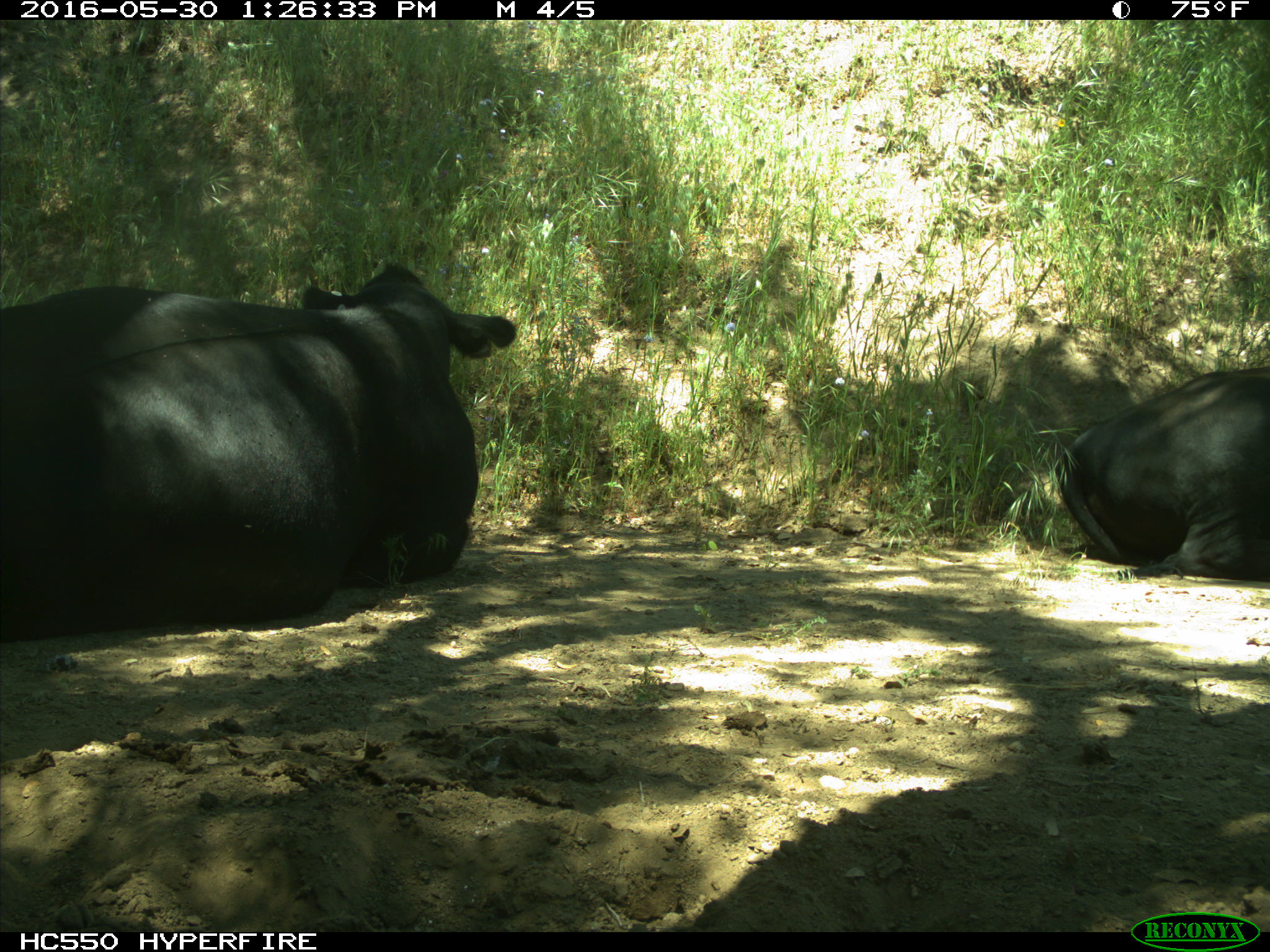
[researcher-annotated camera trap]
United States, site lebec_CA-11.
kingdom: Animalia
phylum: Chordata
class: Mammalia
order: Artiodactyla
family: Bovidae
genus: Bos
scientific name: Bos taurus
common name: domestic cow